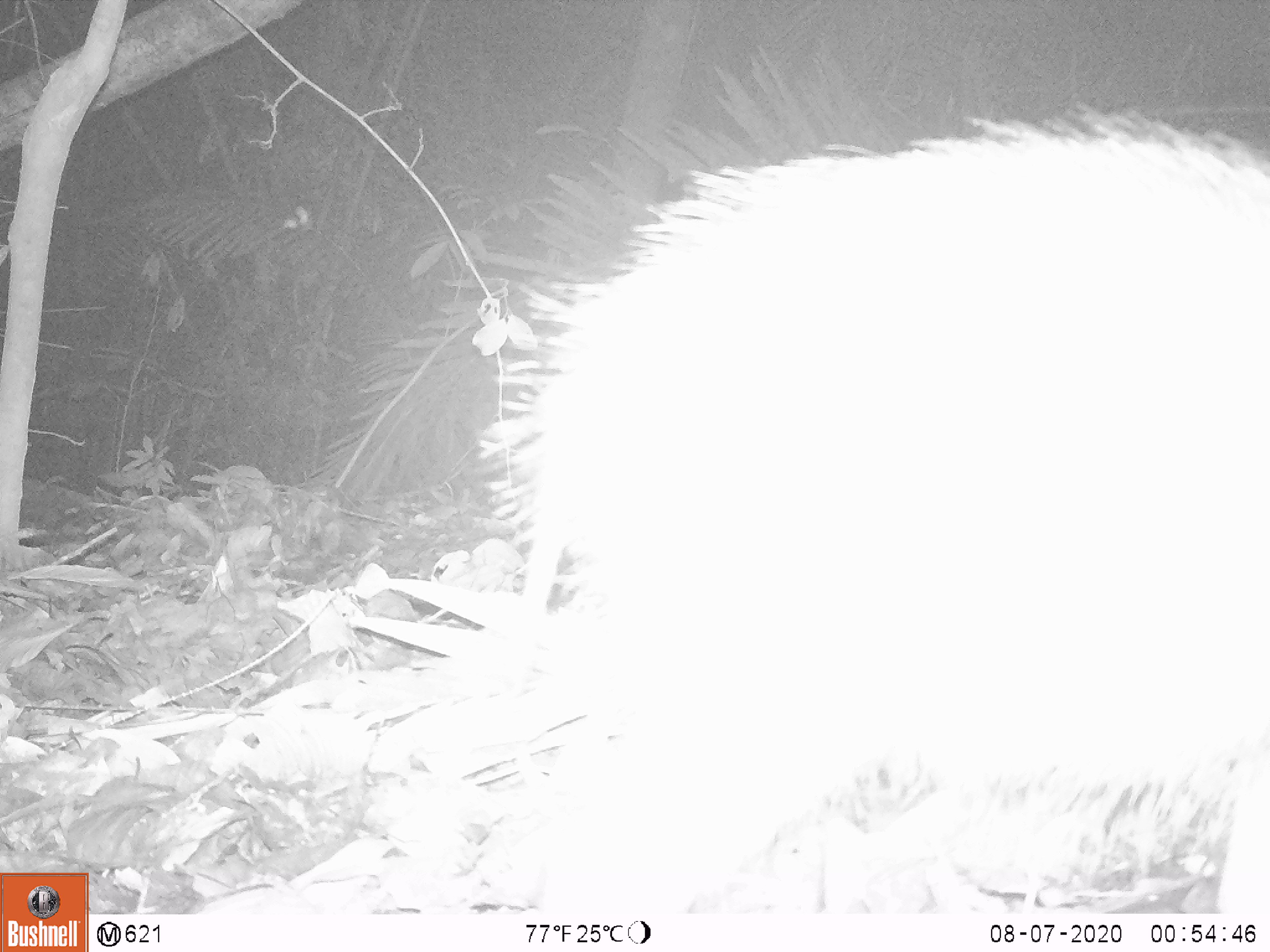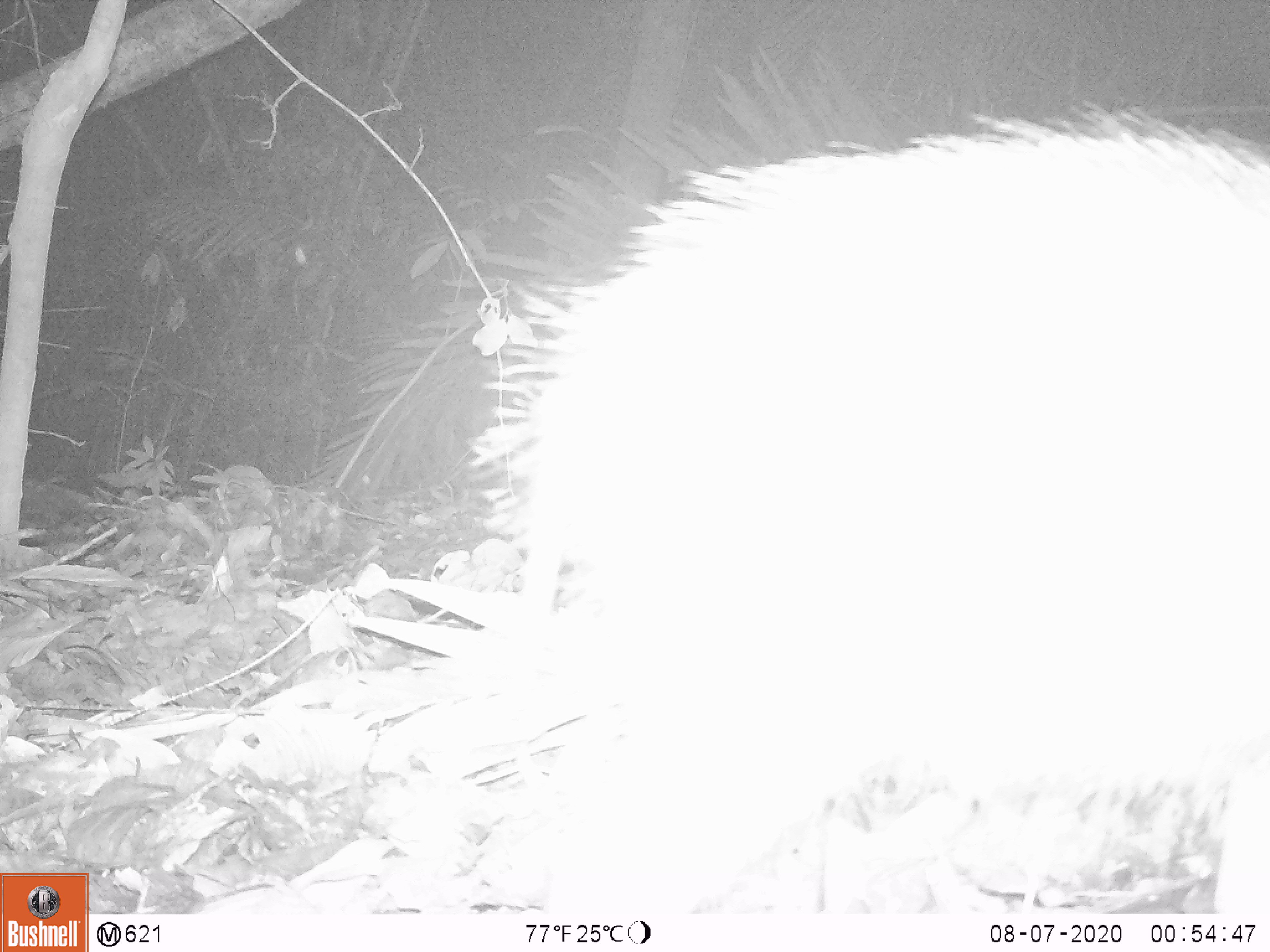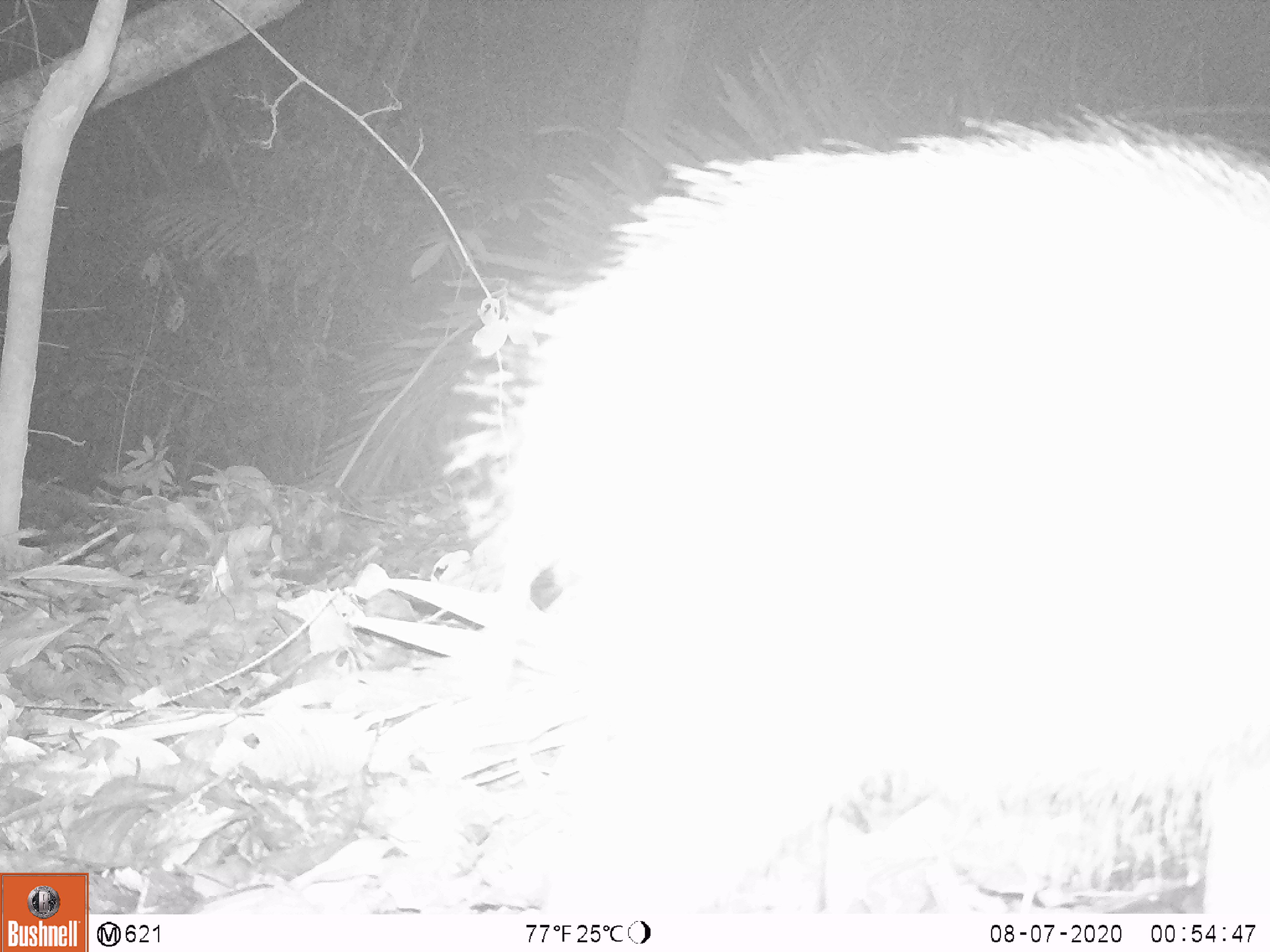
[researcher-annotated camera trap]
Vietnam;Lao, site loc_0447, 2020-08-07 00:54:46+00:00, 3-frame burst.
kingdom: Animalia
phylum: Chordata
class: Mammalia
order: Artiodactyla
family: Suidae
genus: Sus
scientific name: Sus scrofa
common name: eurasian wild pig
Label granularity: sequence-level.